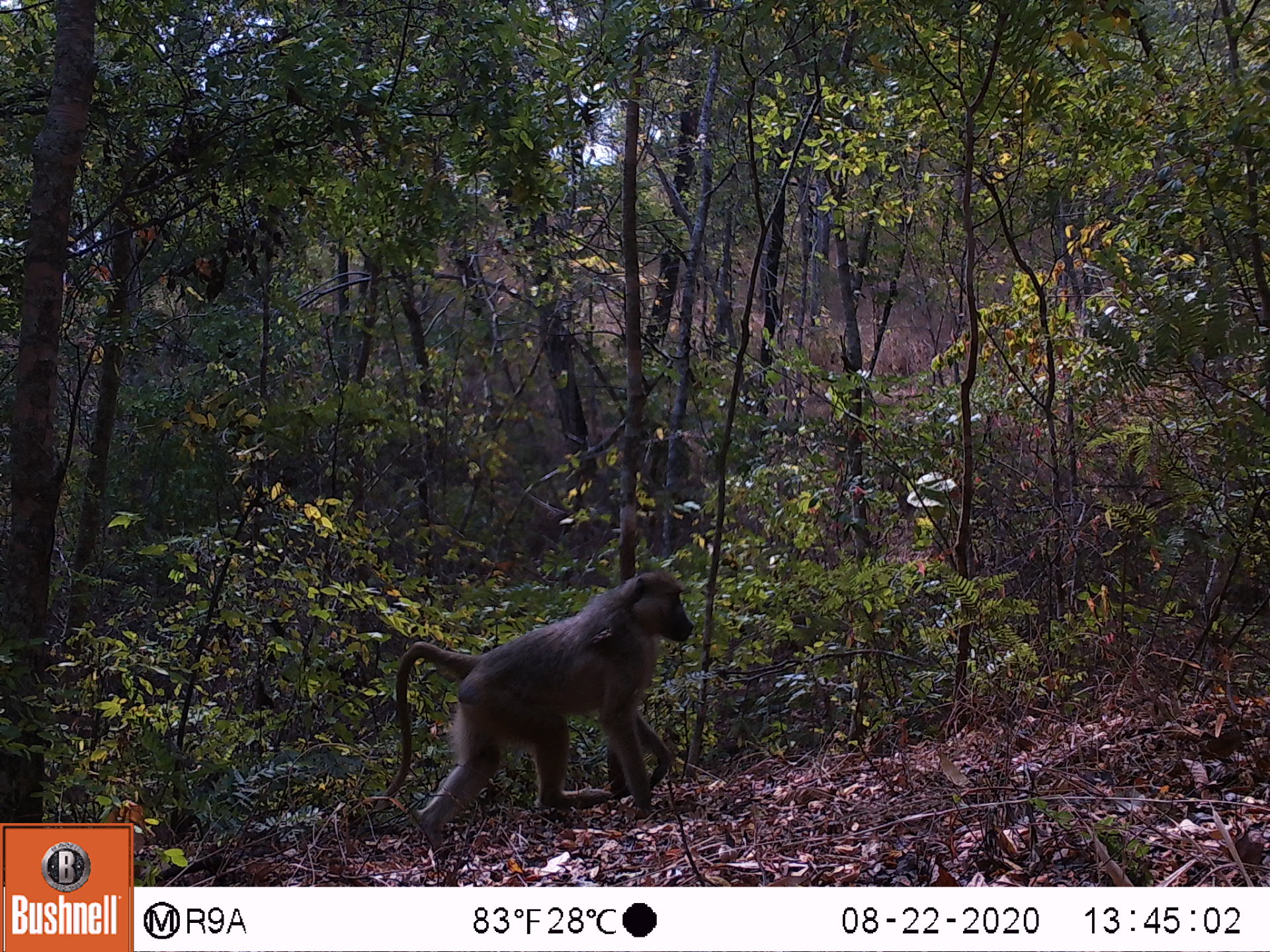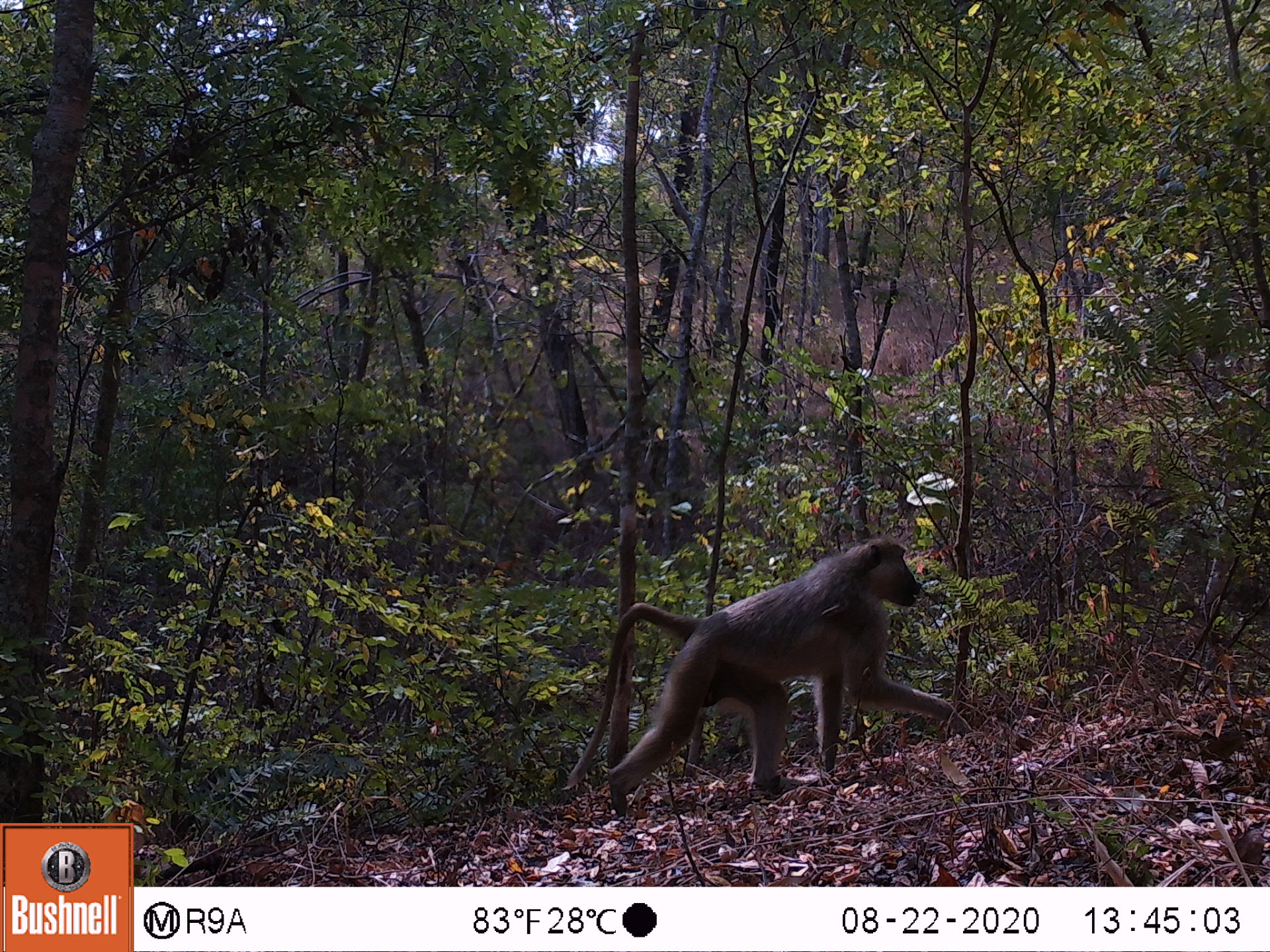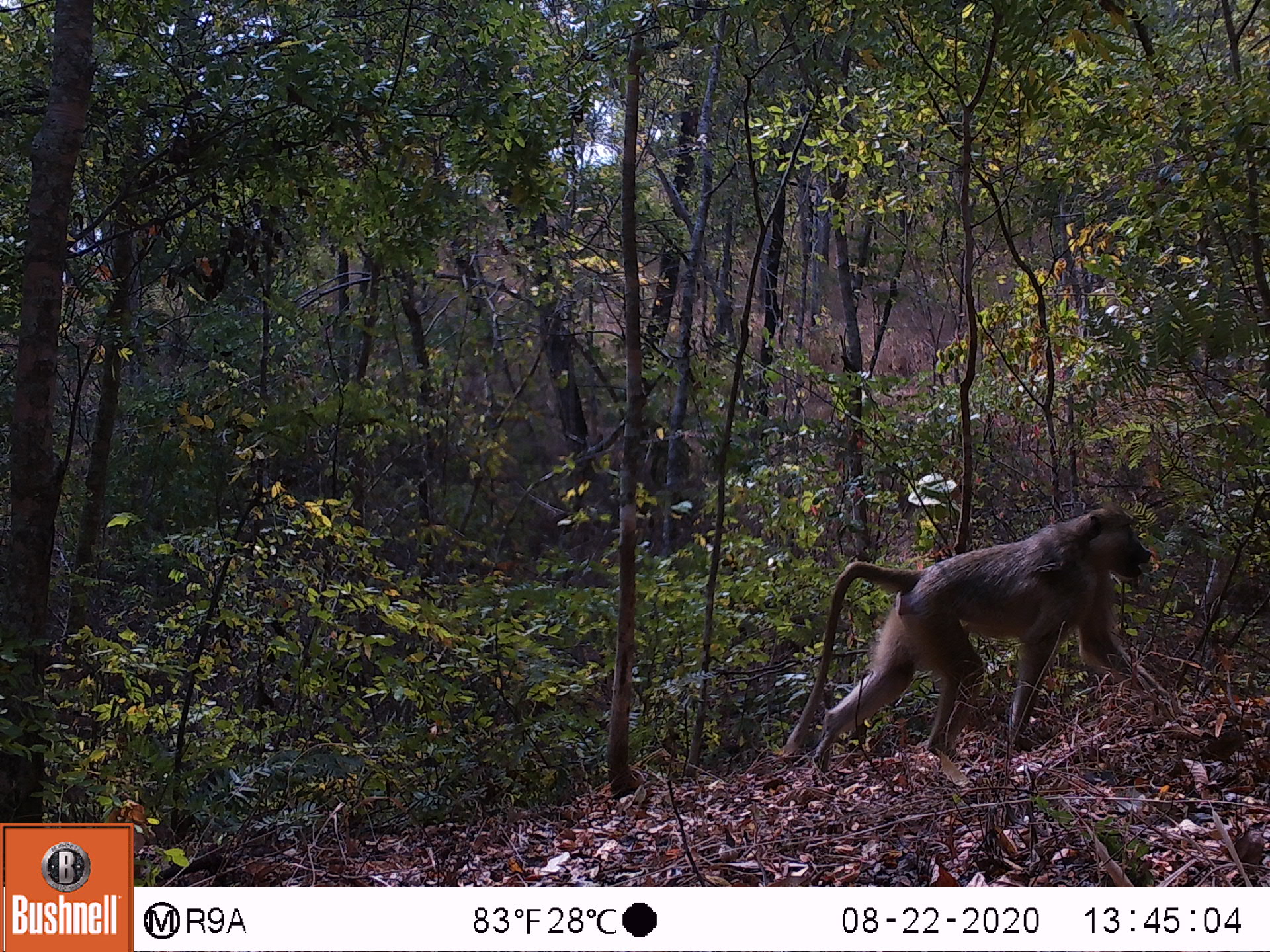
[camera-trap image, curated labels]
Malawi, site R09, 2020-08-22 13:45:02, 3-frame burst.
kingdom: Animalia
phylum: Chordata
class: Mammalia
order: Primates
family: Cercopithecidae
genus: Papio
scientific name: Papio cynocephalus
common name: yellow baboon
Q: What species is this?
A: Yellow baboon (Papio cynocephalus).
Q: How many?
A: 1.